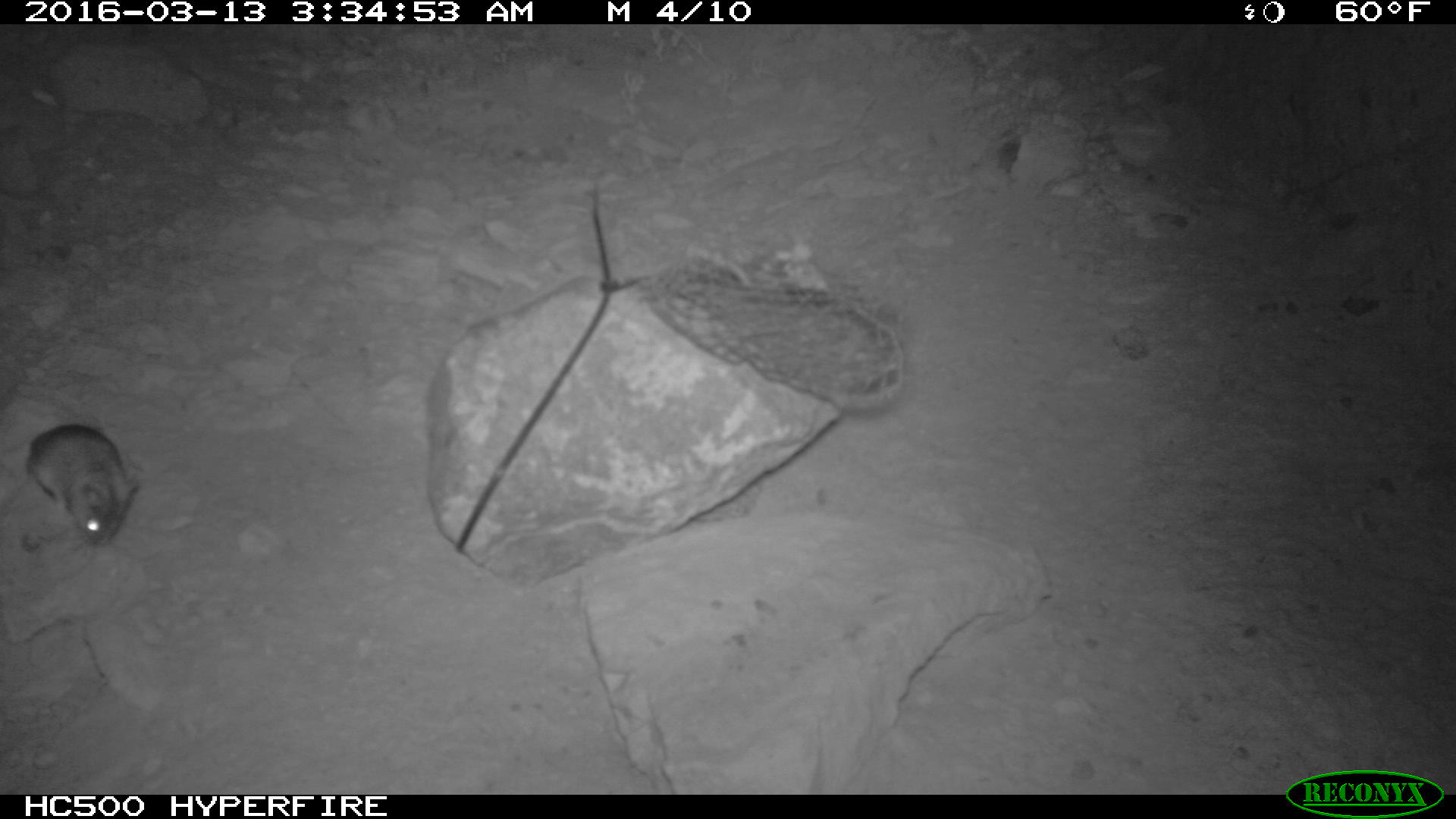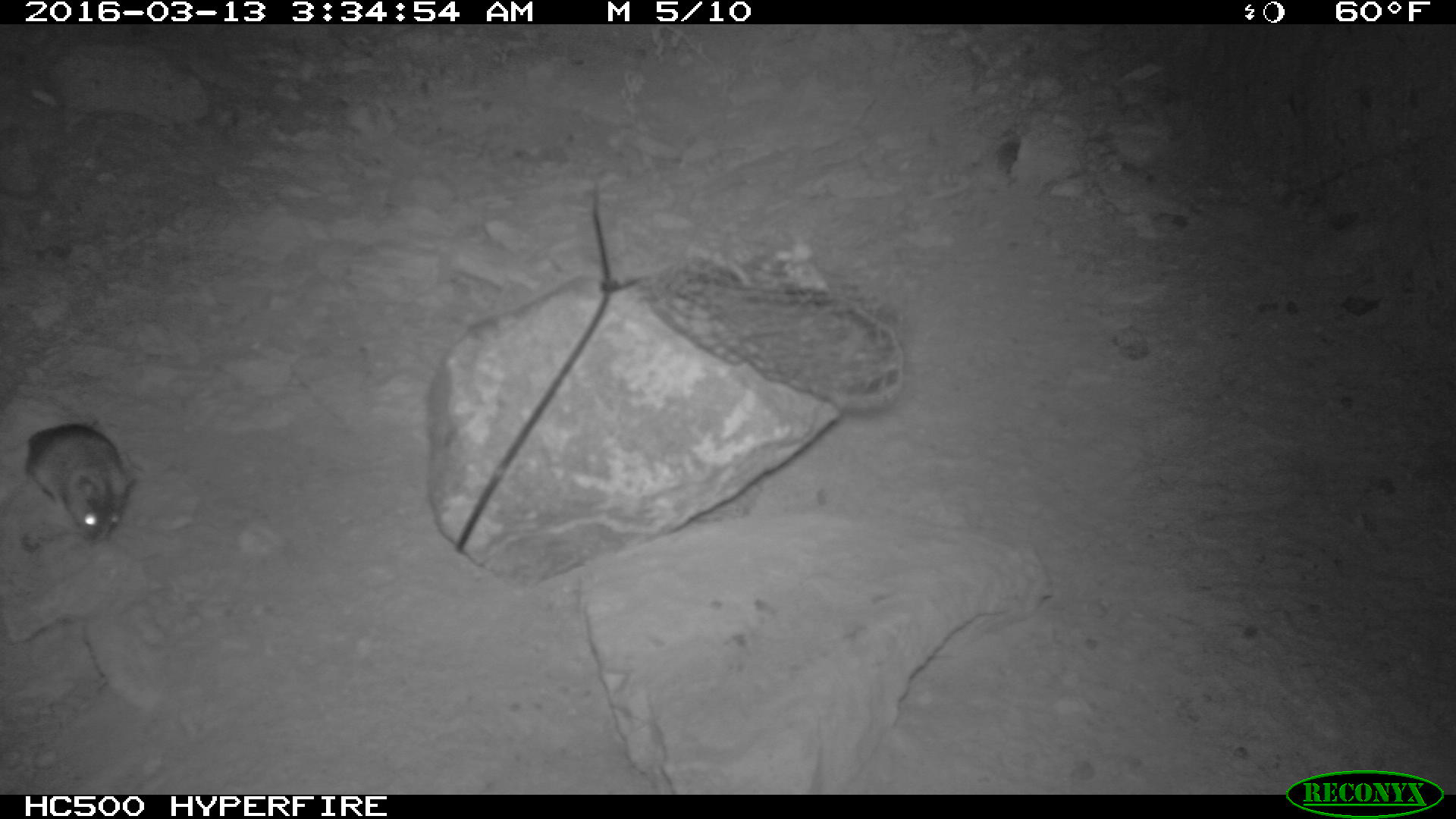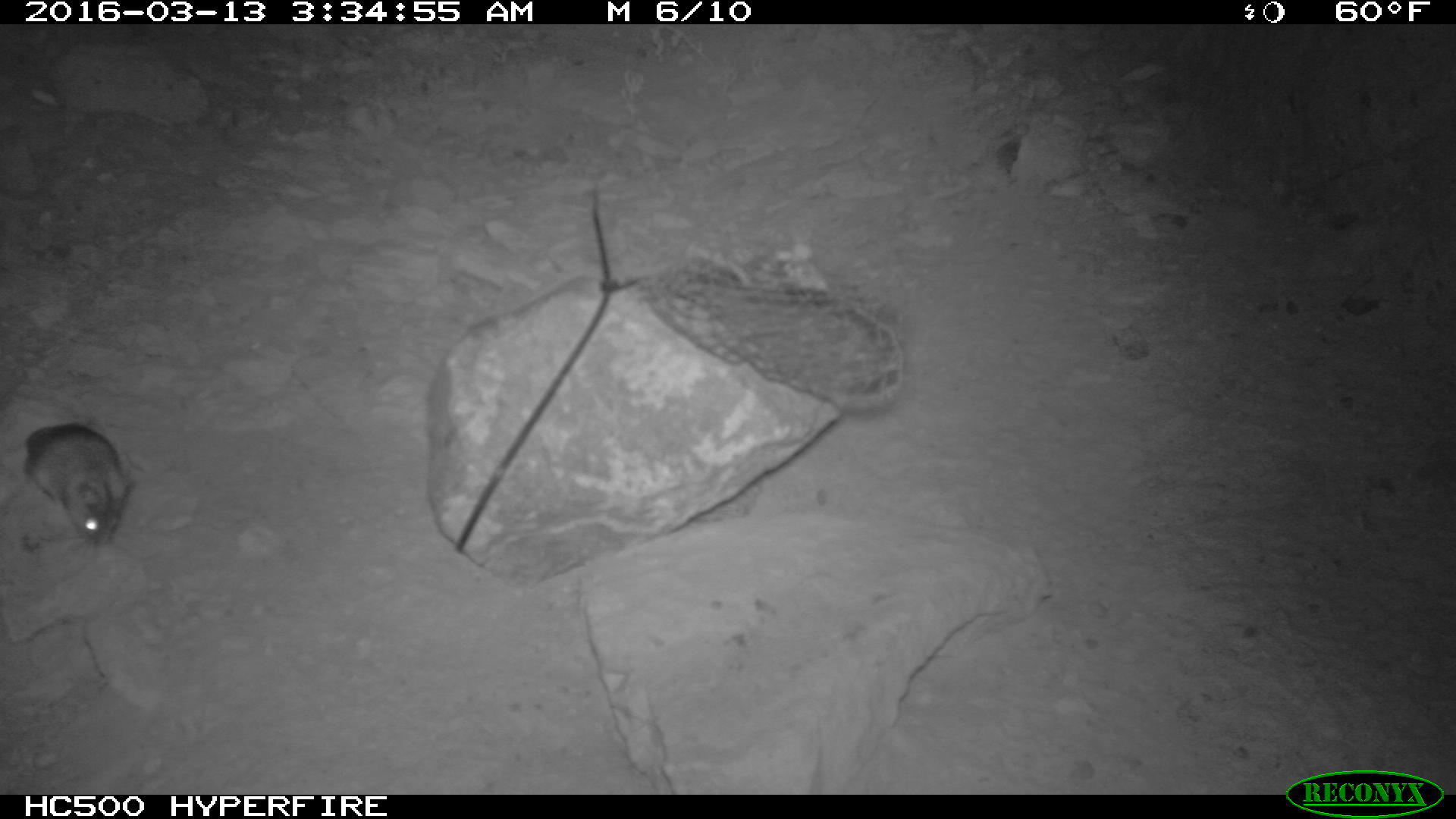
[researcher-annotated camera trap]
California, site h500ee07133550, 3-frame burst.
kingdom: Animalia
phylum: Chordata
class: Mammalia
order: Rodentia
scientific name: Rodentia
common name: rodent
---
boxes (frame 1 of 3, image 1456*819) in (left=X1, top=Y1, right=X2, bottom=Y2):
rodent: (left=0, top=424, right=140, bottom=548)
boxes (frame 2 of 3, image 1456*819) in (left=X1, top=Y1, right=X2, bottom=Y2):
rodent: (left=26, top=423, right=135, bottom=543)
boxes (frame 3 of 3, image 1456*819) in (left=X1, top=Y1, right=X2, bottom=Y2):
rodent: (left=0, top=423, right=133, bottom=547)